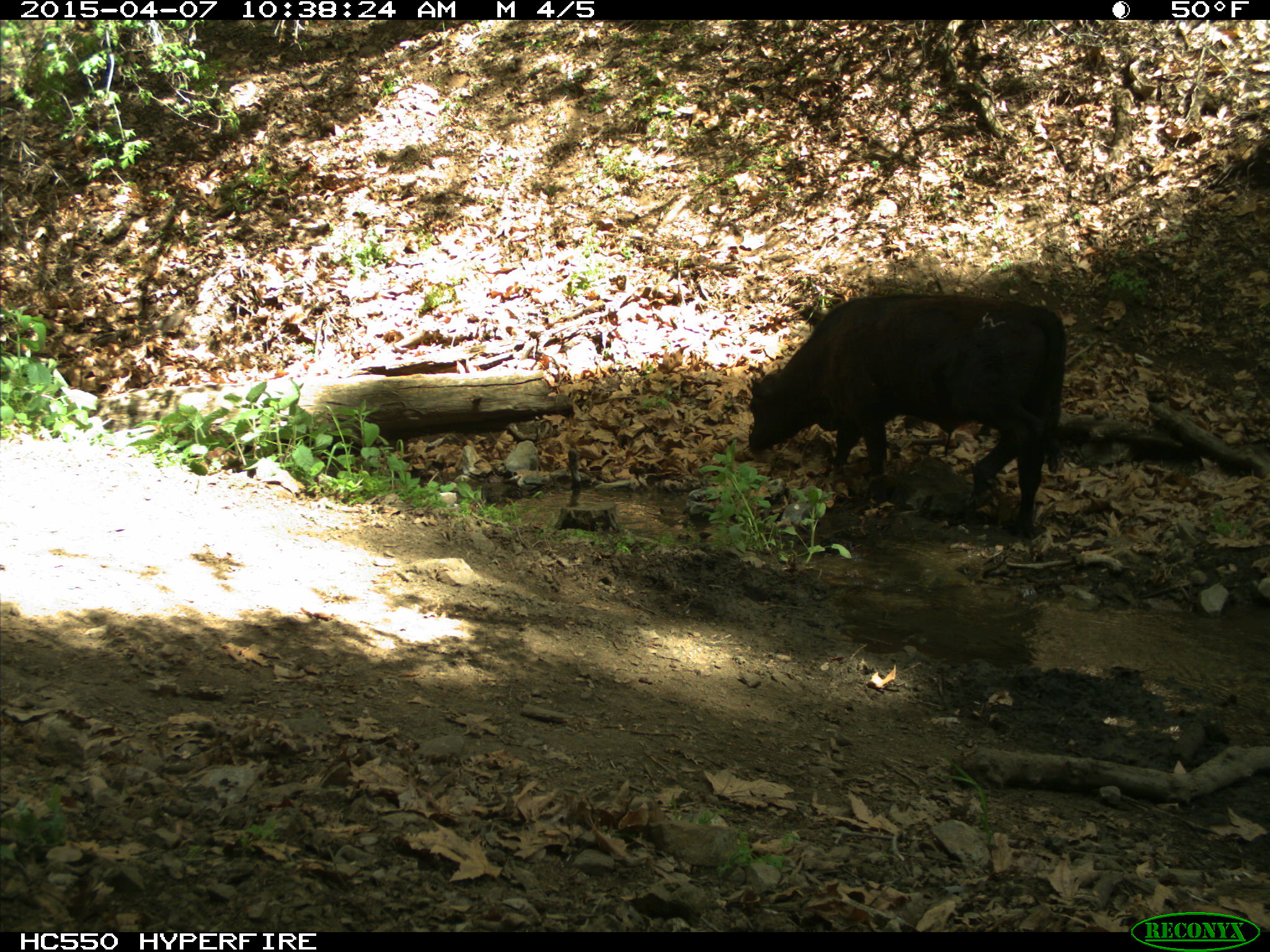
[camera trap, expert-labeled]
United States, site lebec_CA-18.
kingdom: Animalia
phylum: Chordata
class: Mammalia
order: Artiodactyla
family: Bovidae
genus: Bos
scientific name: Bos taurus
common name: domestic cow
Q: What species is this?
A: Bos taurus (domestic cow).